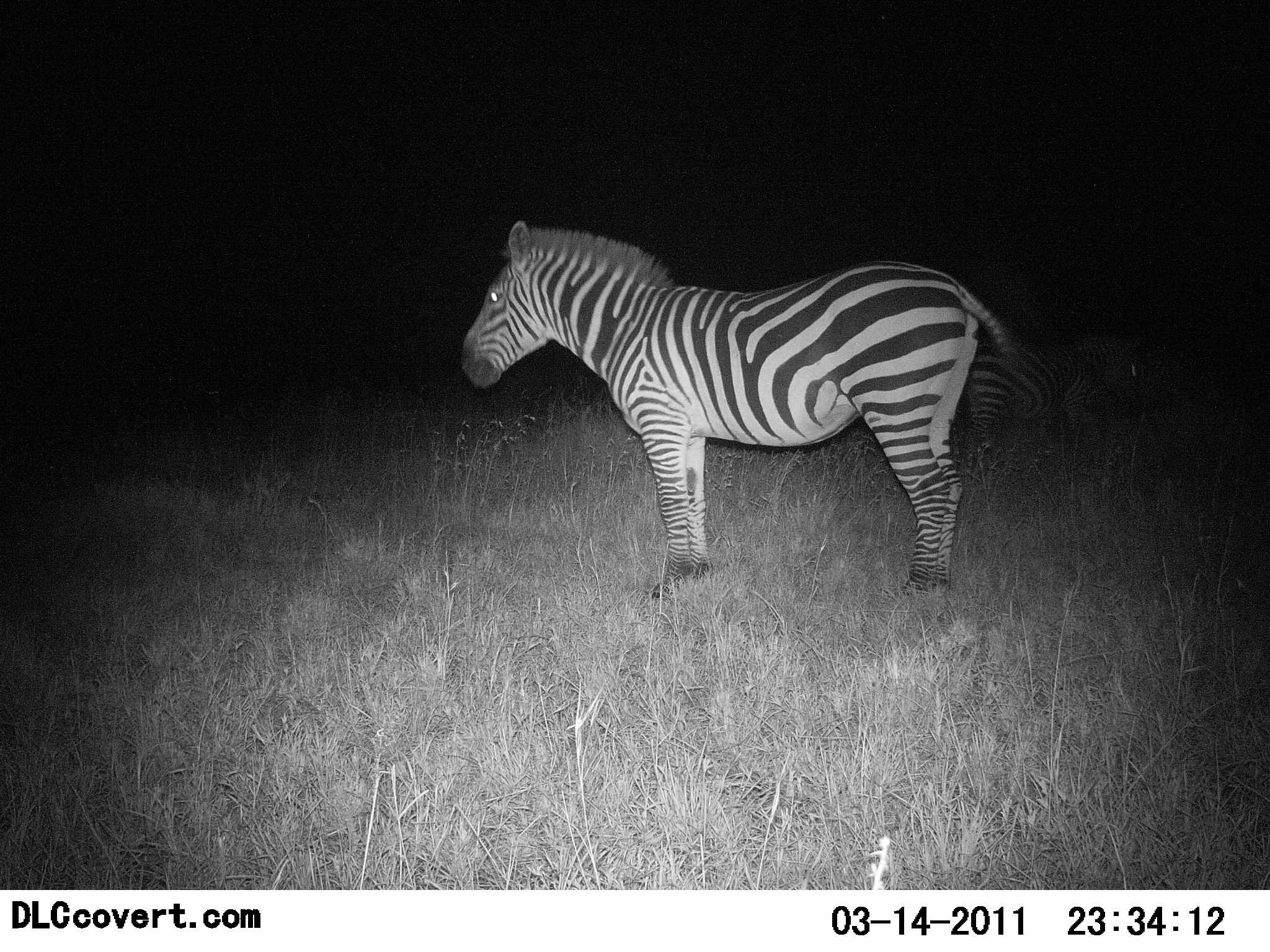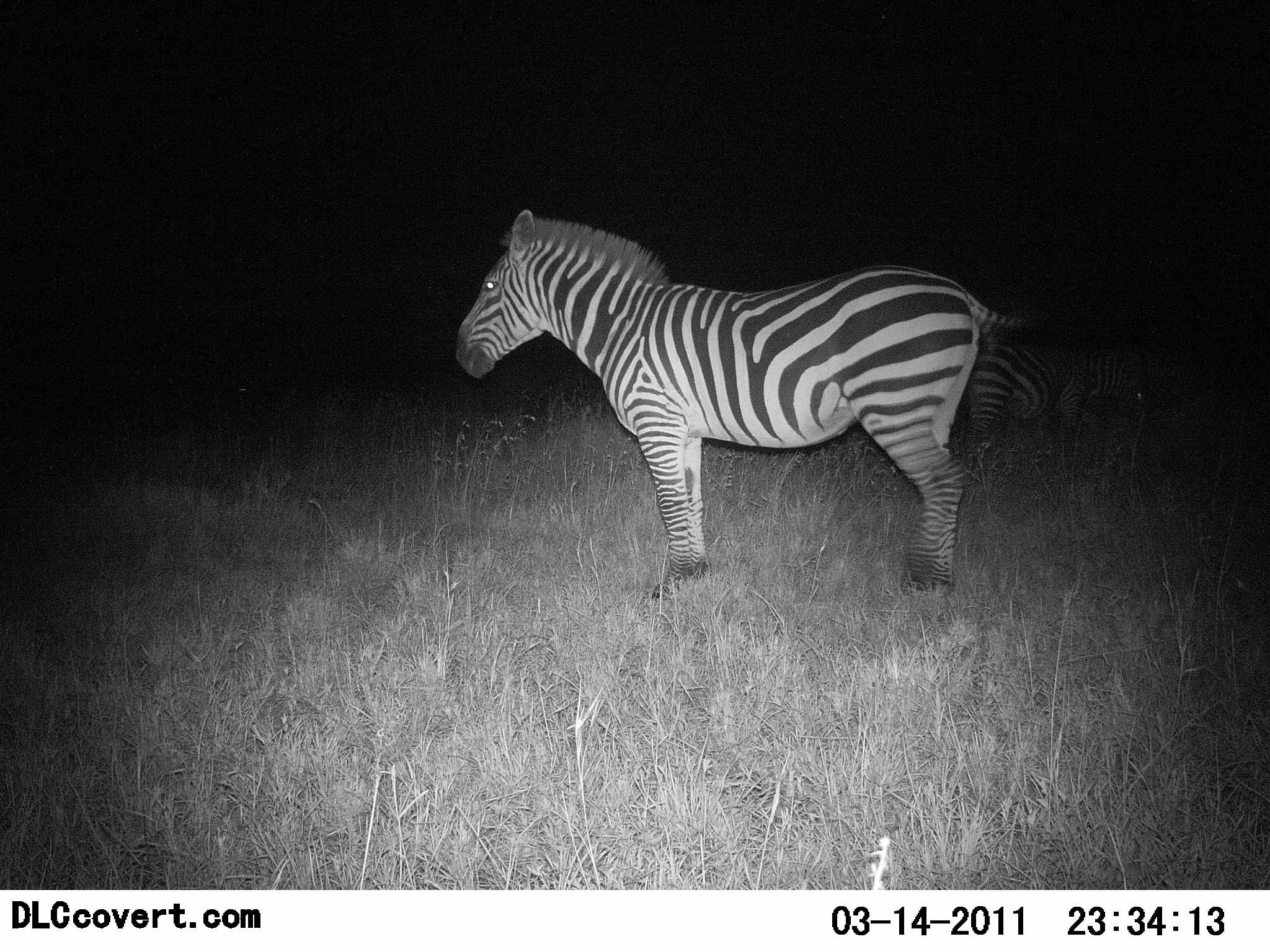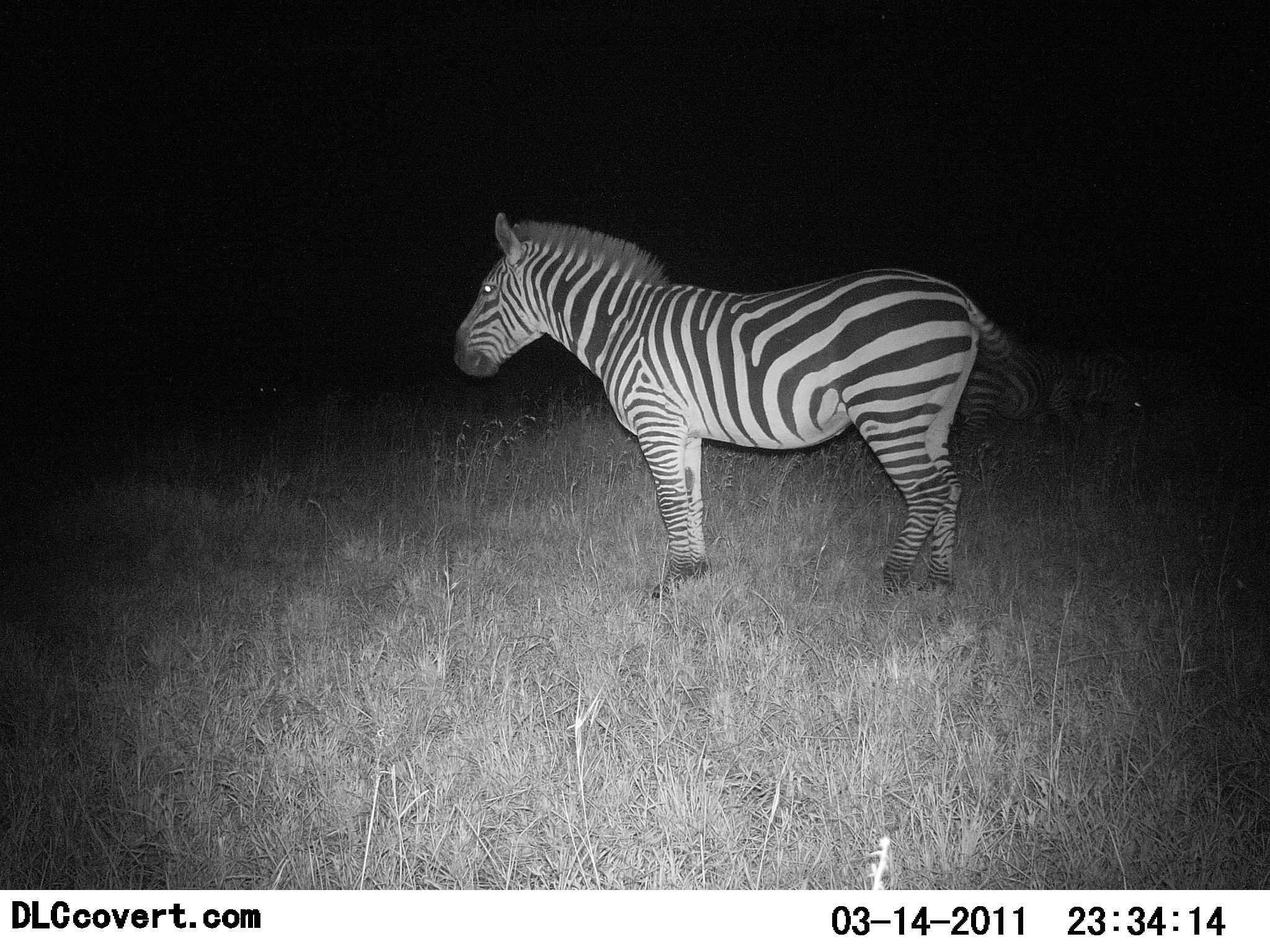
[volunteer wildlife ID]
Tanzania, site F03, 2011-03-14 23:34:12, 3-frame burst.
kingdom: Animalia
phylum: Chordata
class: Mammalia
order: Perissodactyla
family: Equidae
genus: Equus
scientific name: Equus quagga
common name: plains zebra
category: zebra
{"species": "zebra (plains zebra) (Equus quagga)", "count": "2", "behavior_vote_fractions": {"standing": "100%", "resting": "0%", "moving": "0%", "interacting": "0%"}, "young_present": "0%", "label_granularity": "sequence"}